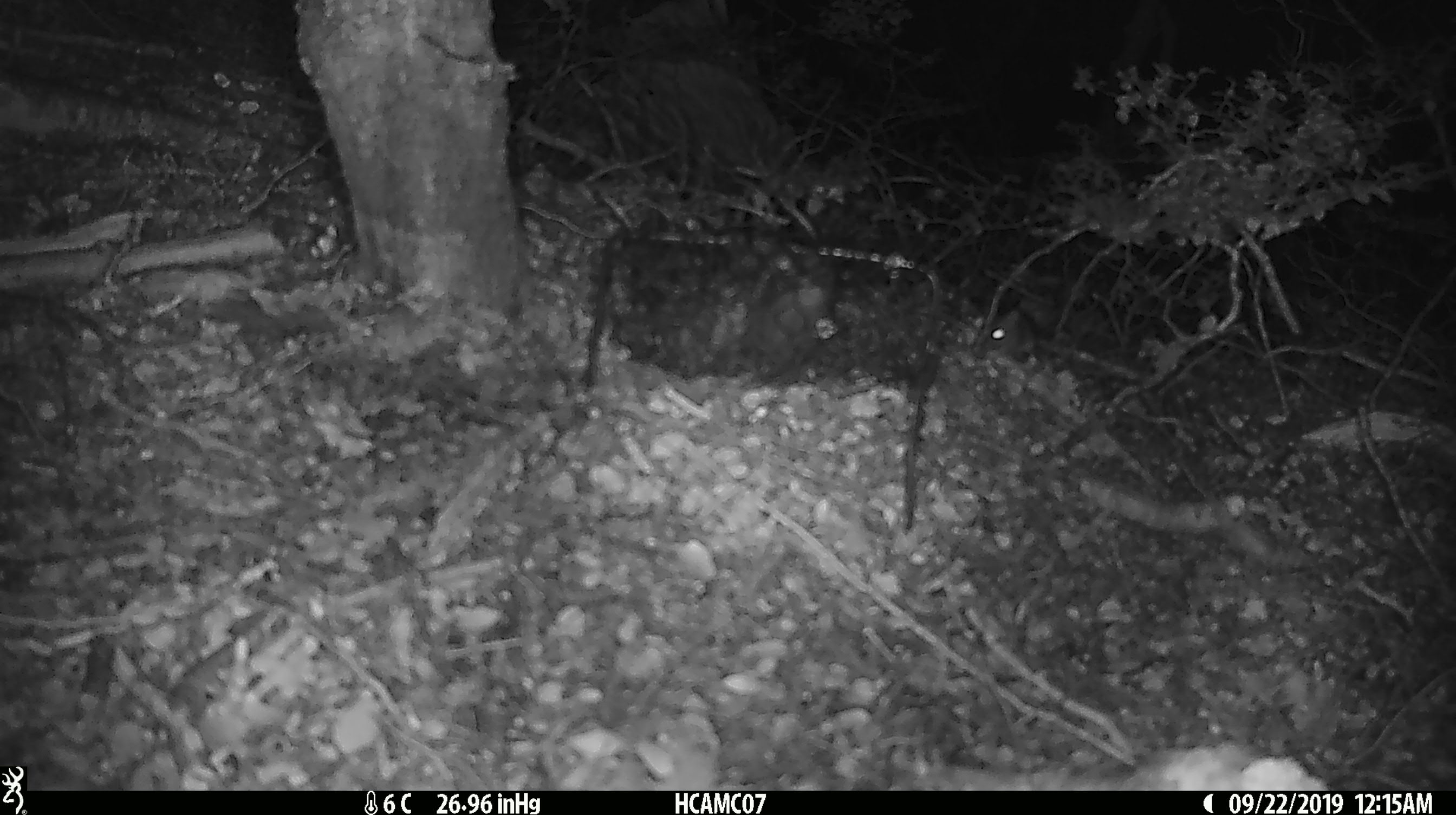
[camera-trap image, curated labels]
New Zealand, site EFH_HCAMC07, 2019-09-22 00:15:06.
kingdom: Animalia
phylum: Chordata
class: Mammalia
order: Rodentia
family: Muridae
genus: Mus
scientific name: Mus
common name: mouse